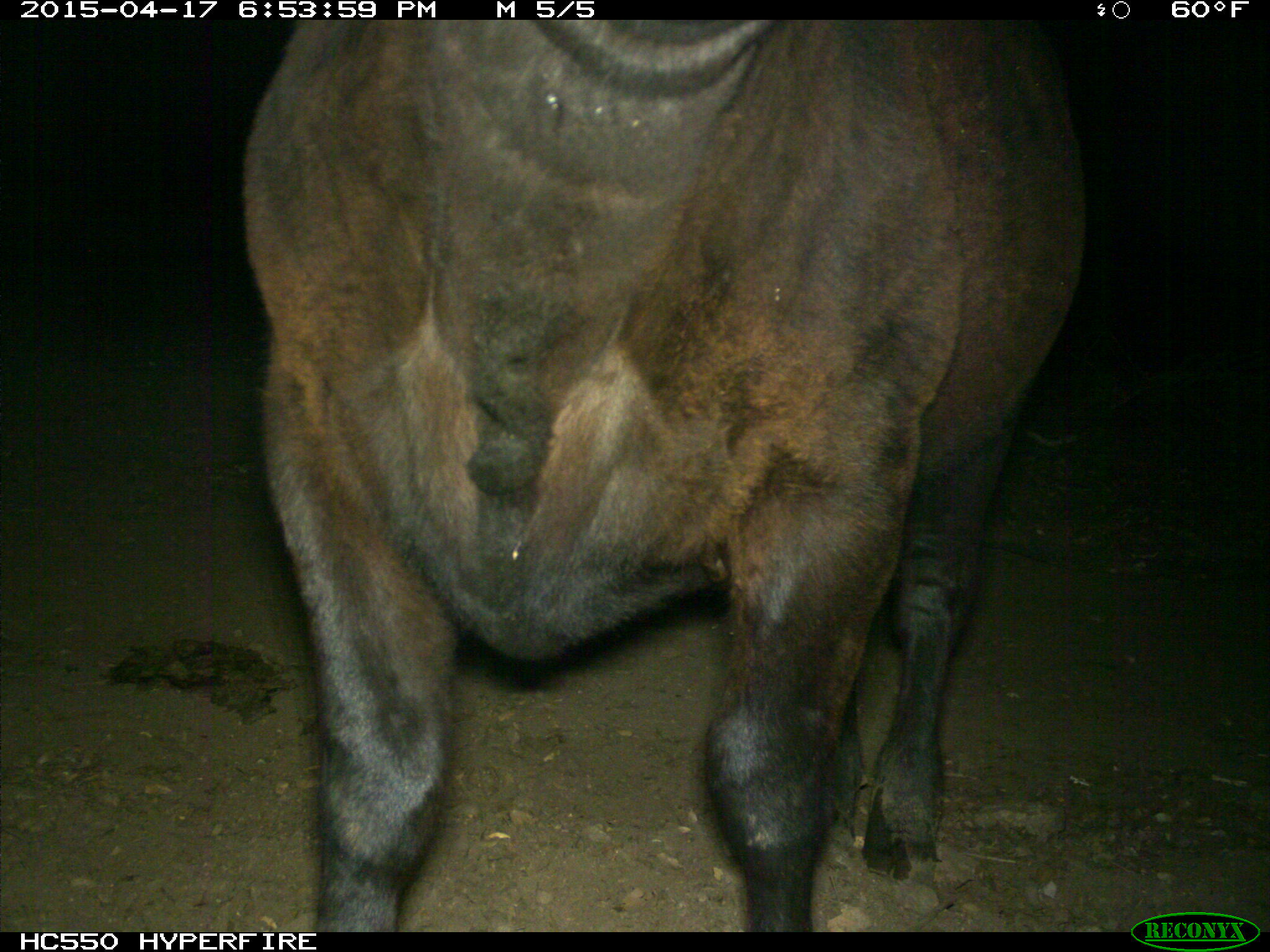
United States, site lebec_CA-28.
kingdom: Animalia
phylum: Chordata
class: Mammalia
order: Artiodactyla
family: Bovidae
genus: Bos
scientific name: Bos taurus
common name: domestic cow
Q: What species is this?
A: Bos taurus (domestic cow).